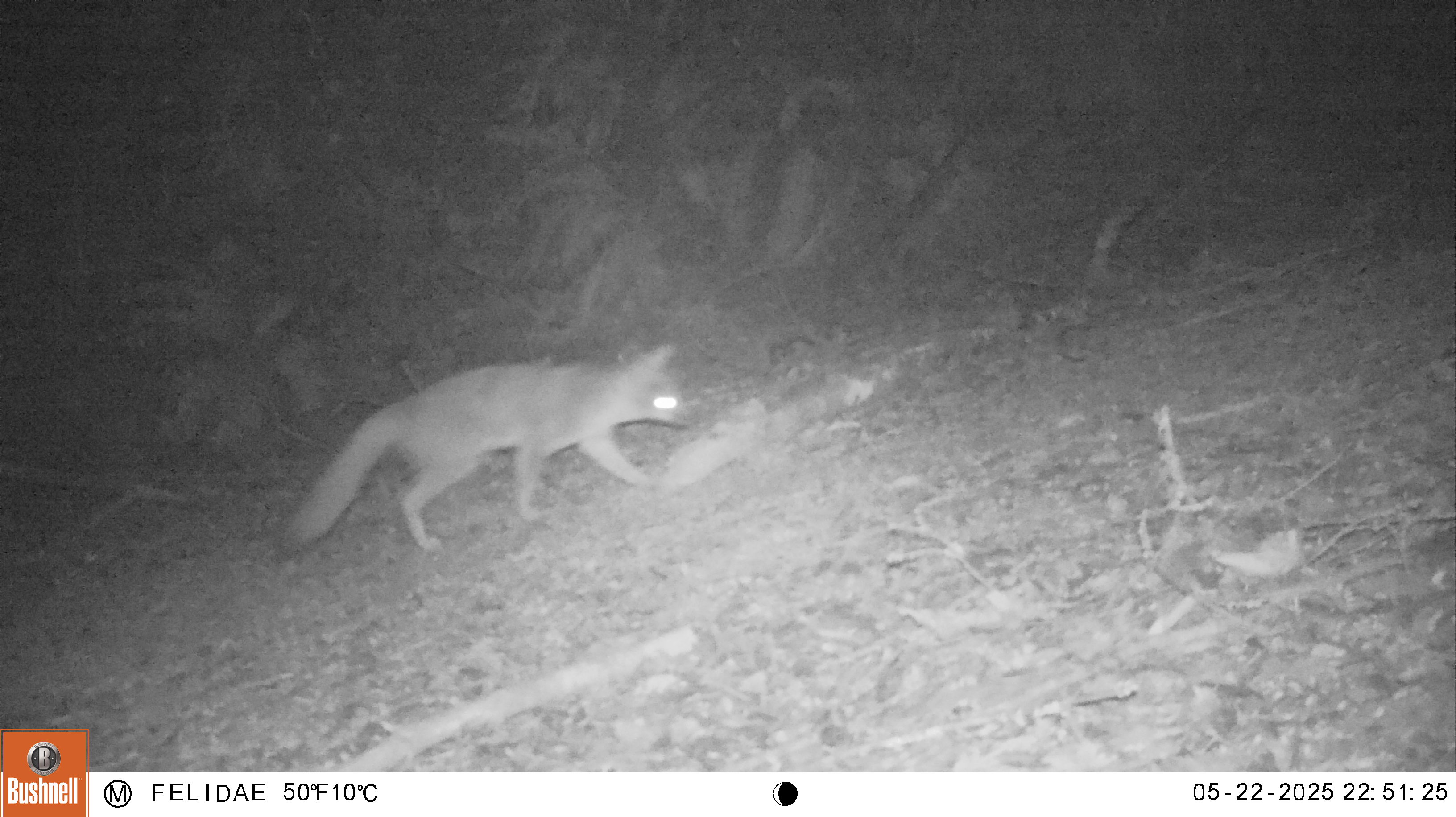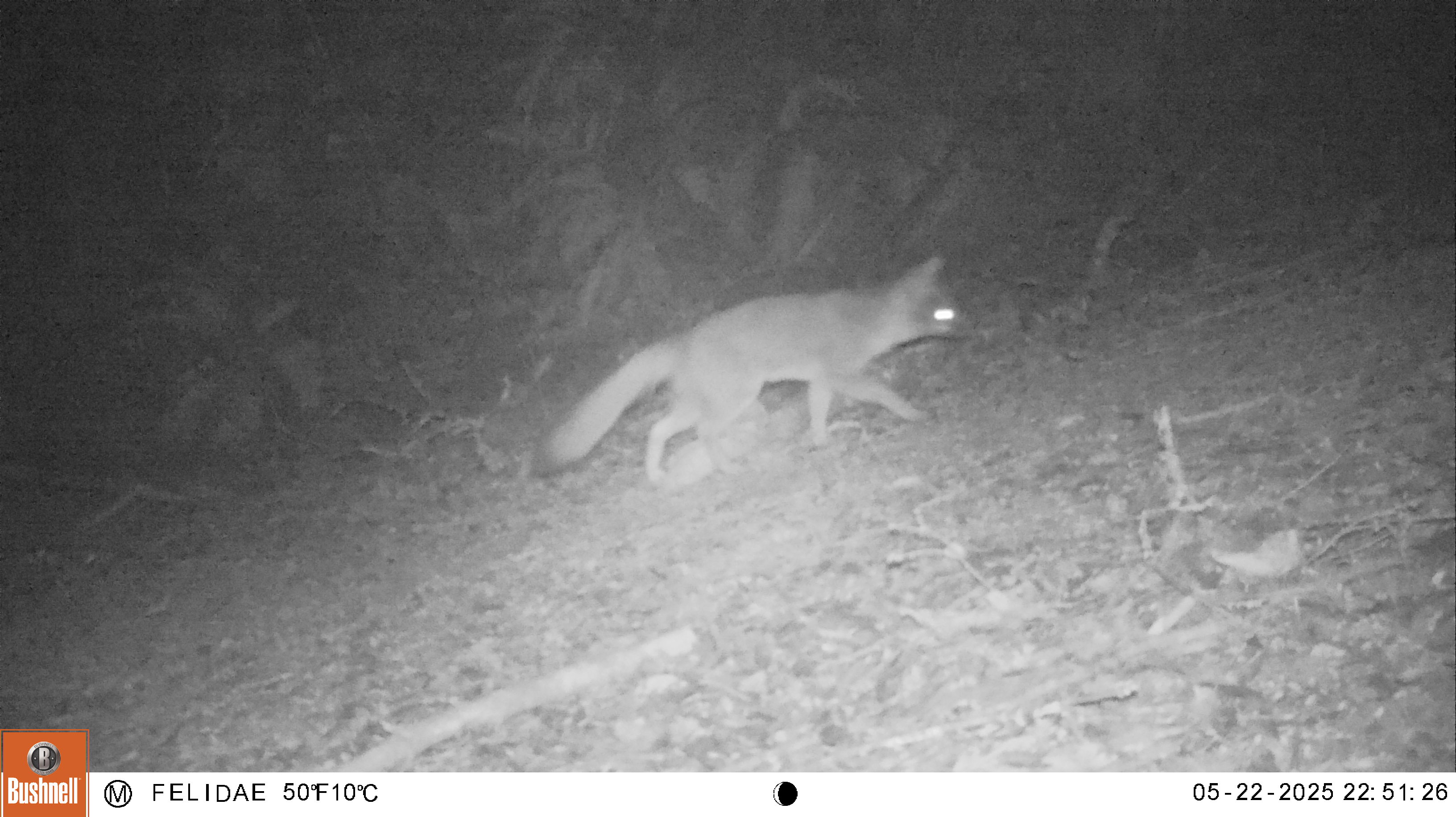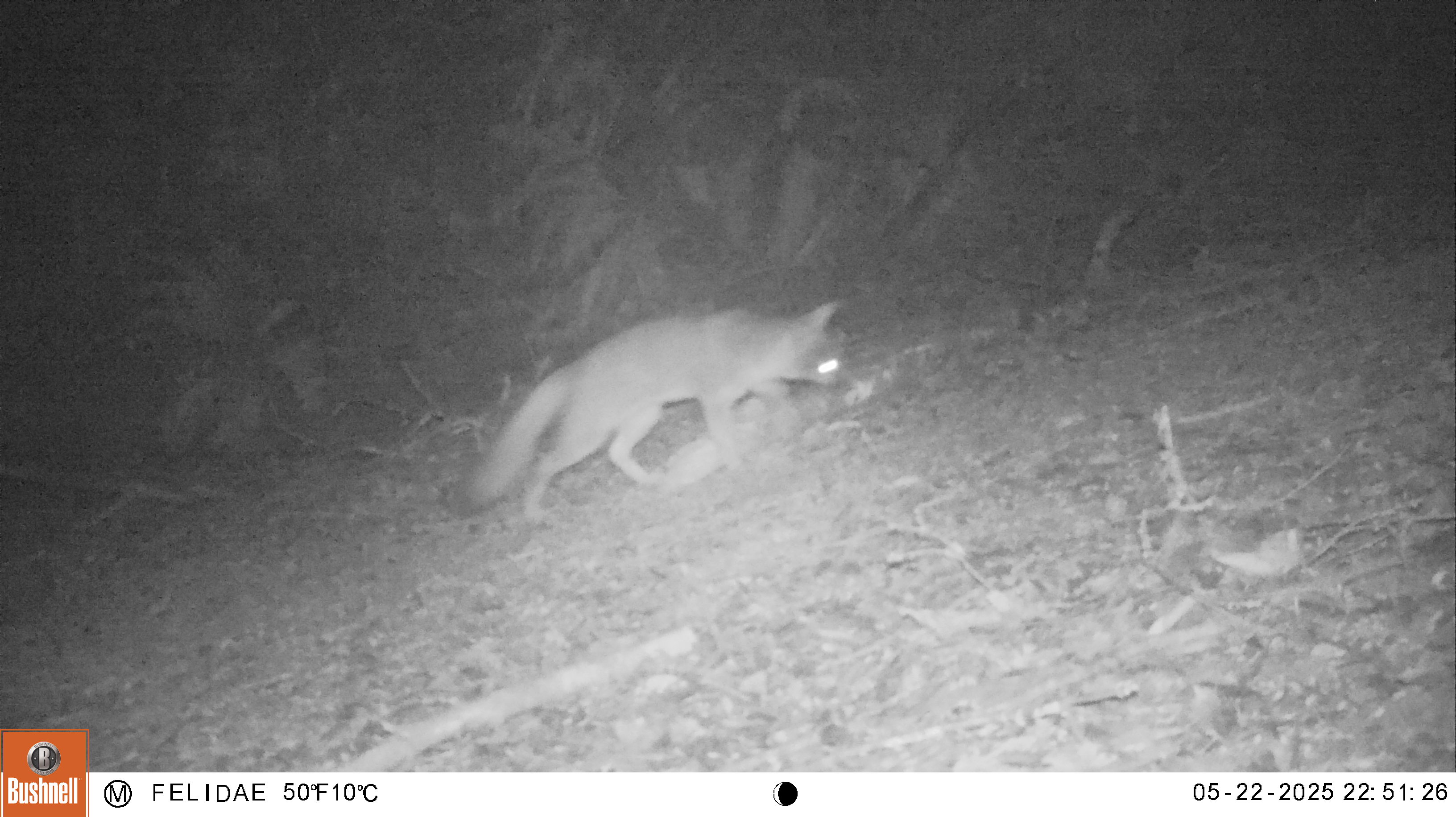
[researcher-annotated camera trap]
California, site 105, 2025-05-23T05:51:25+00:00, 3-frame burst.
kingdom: Animalia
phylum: Chordata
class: Mammalia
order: Carnivora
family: Canidae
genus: Urocyon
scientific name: Urocyon cinereoargenteus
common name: gray fox